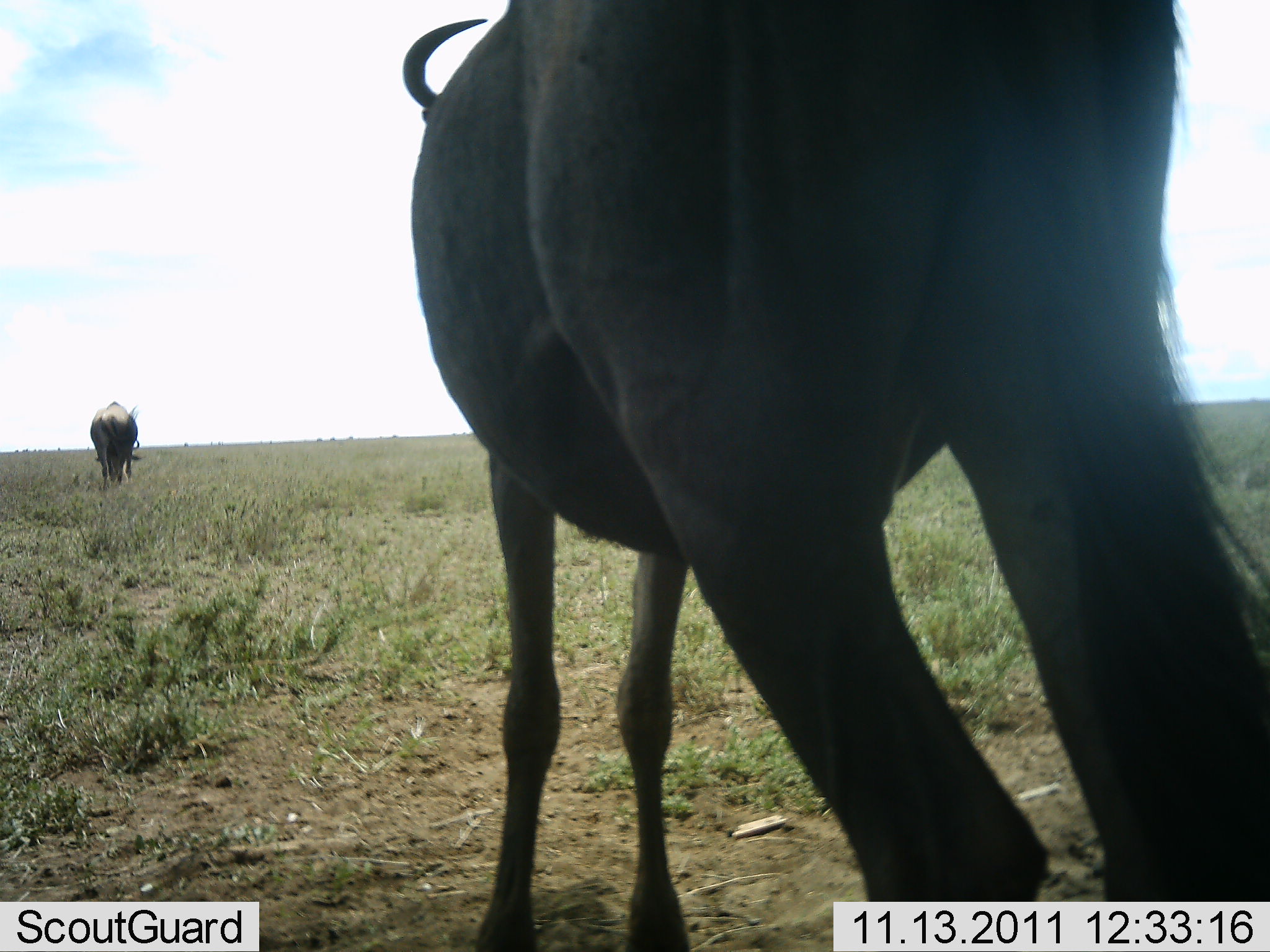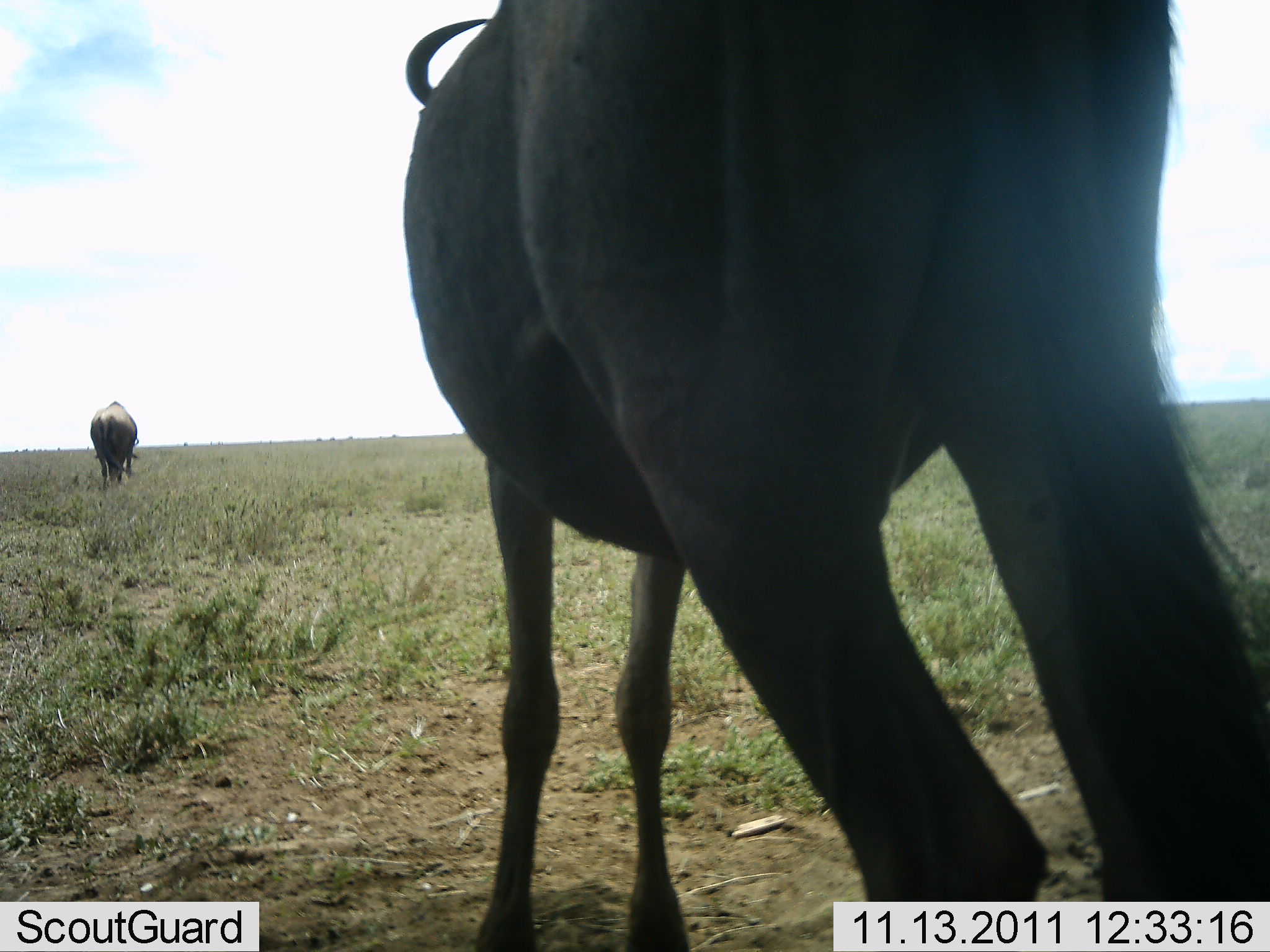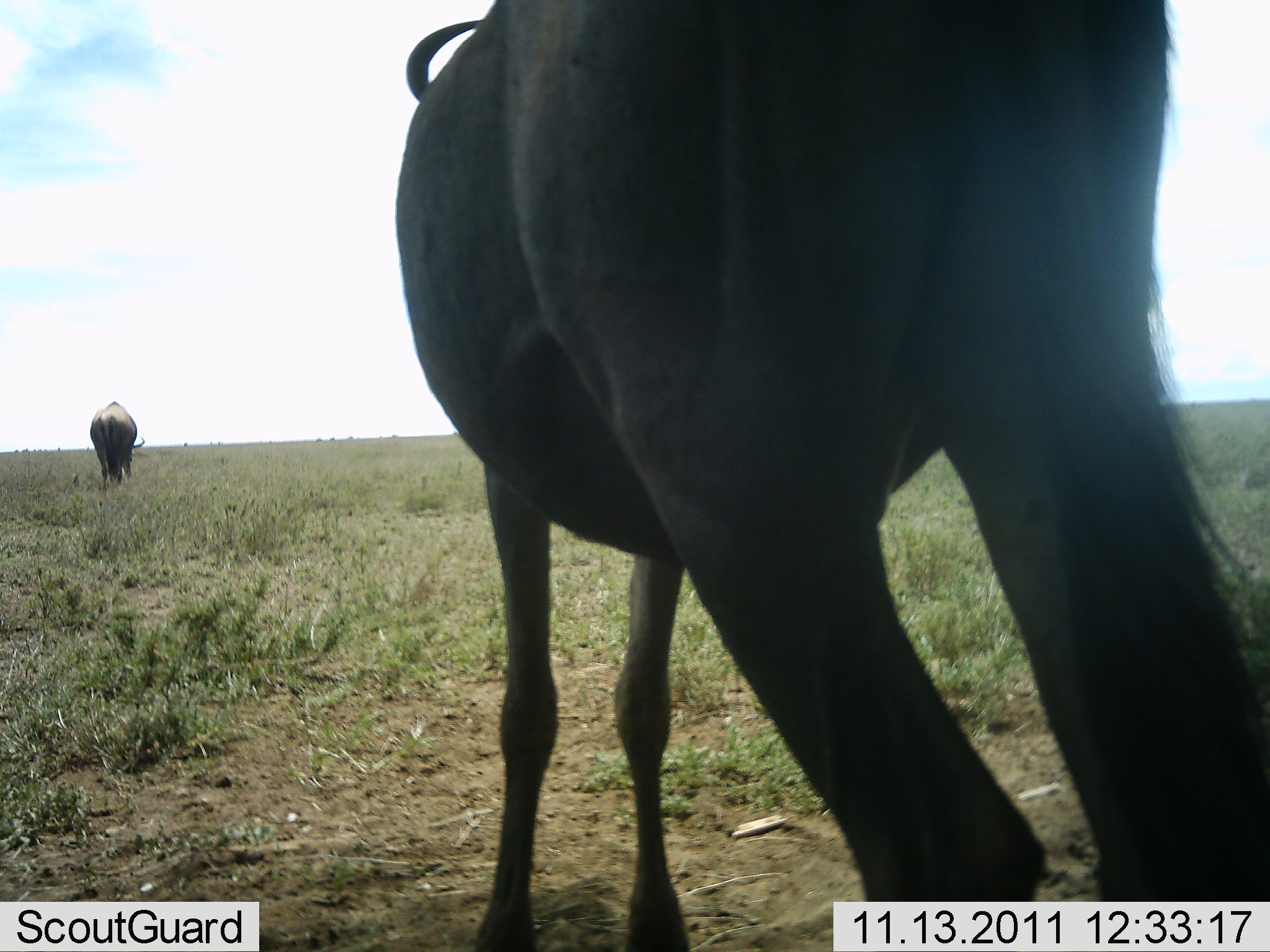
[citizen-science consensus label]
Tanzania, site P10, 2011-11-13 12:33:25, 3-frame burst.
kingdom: Animalia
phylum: Chordata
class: Mammalia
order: Artiodactyla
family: Bovidae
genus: Connochaetes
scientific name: Connochaetes taurinus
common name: blue wildebeest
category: wildebeest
Wildebeest (blue wildebeest) (Connochaetes taurinus), count 2. Behavior (volunteer vote fractions): standing 92%, resting 8%, moving 0%, interacting 0%. Young present (vote fraction): 0%. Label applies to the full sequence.